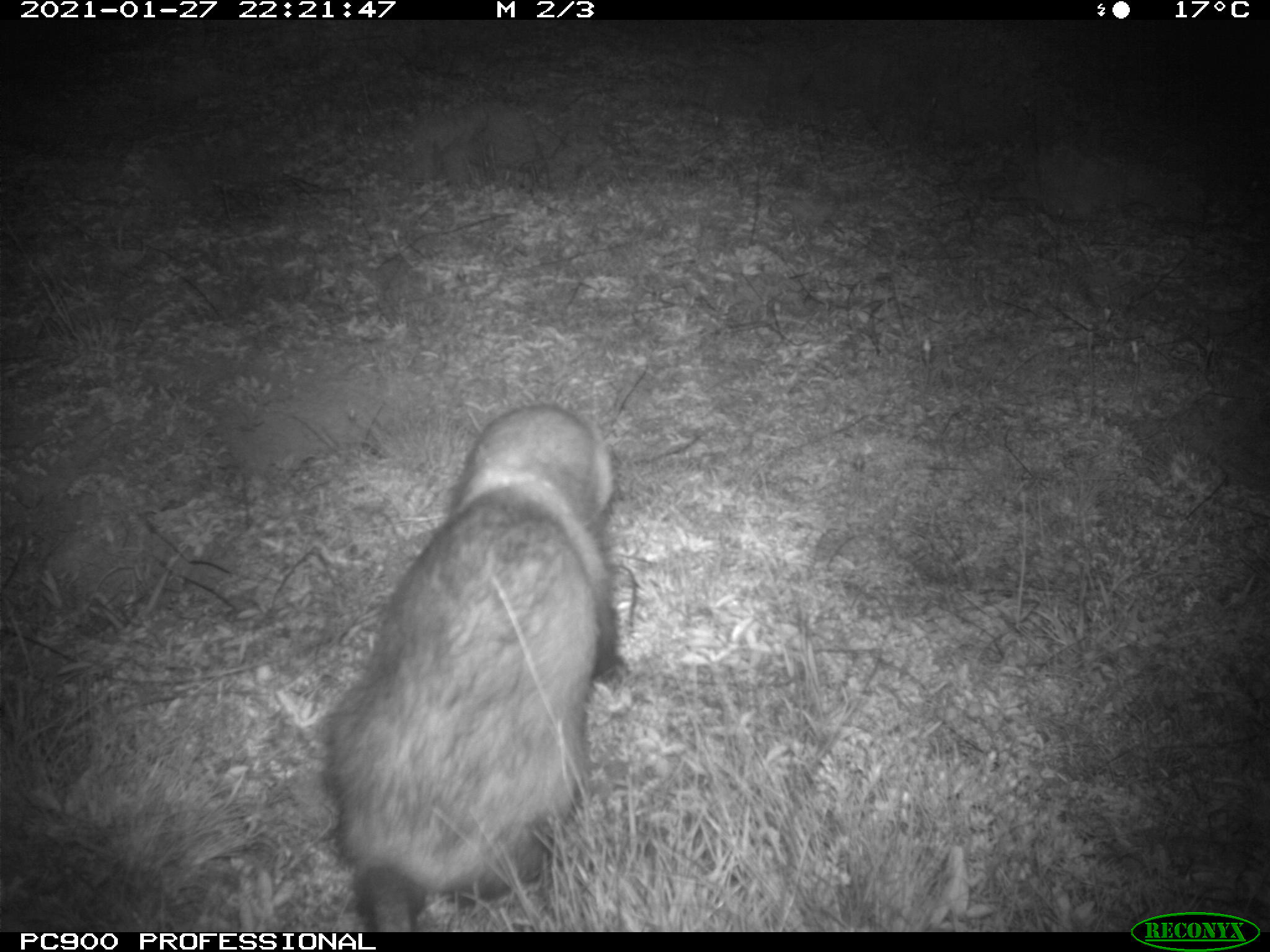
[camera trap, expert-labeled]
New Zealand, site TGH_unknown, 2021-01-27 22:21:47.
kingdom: Animalia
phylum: Chordata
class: Mammalia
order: Carnivora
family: Mustelidae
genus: Mustela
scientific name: Mustela furo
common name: ferret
Ferret (Mustela furo).